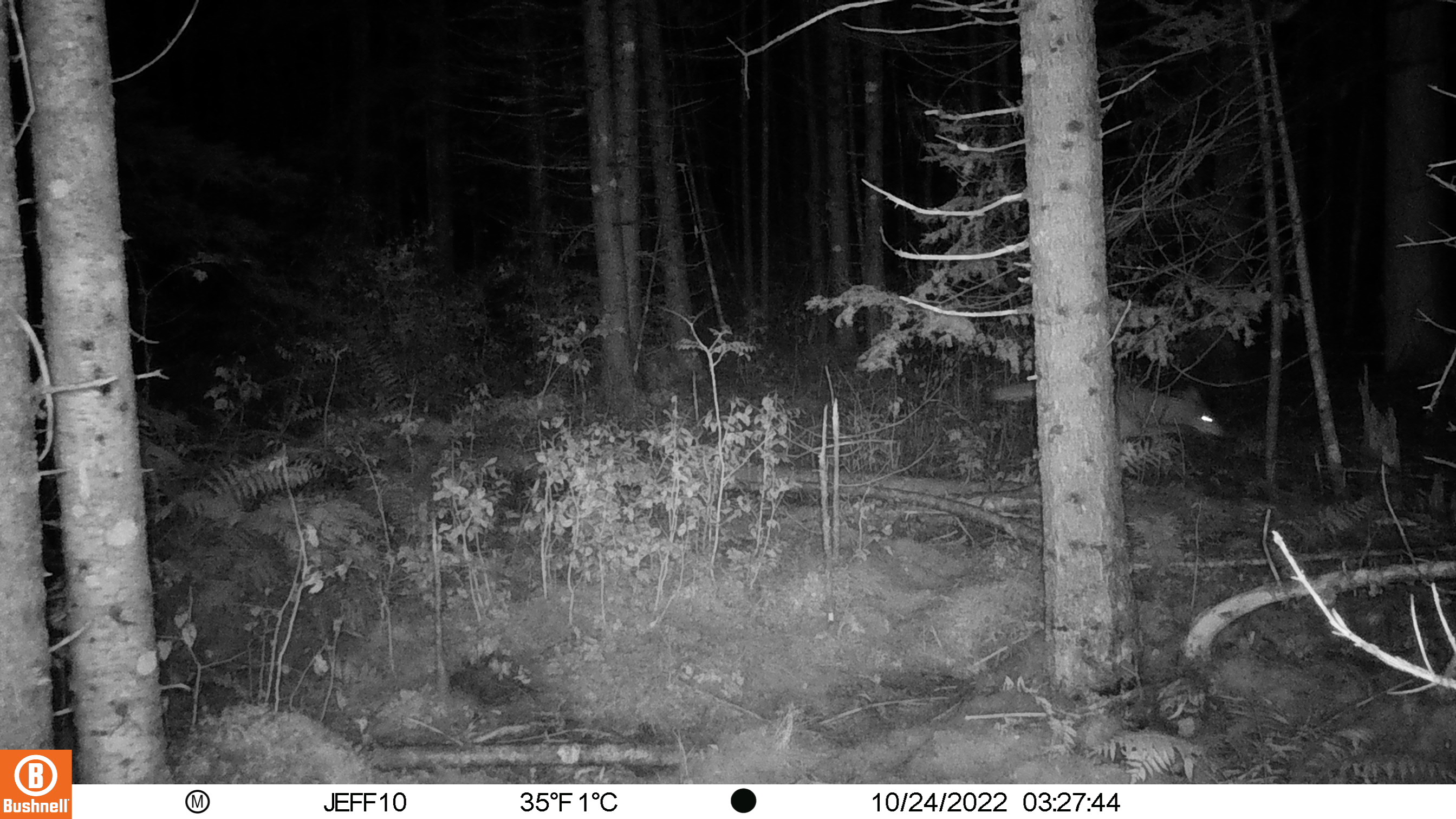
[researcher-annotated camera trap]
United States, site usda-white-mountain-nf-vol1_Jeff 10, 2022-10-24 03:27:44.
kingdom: Animalia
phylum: Chordata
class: Mammalia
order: Carnivora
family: Canidae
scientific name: Canidae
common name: canid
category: canid sp.